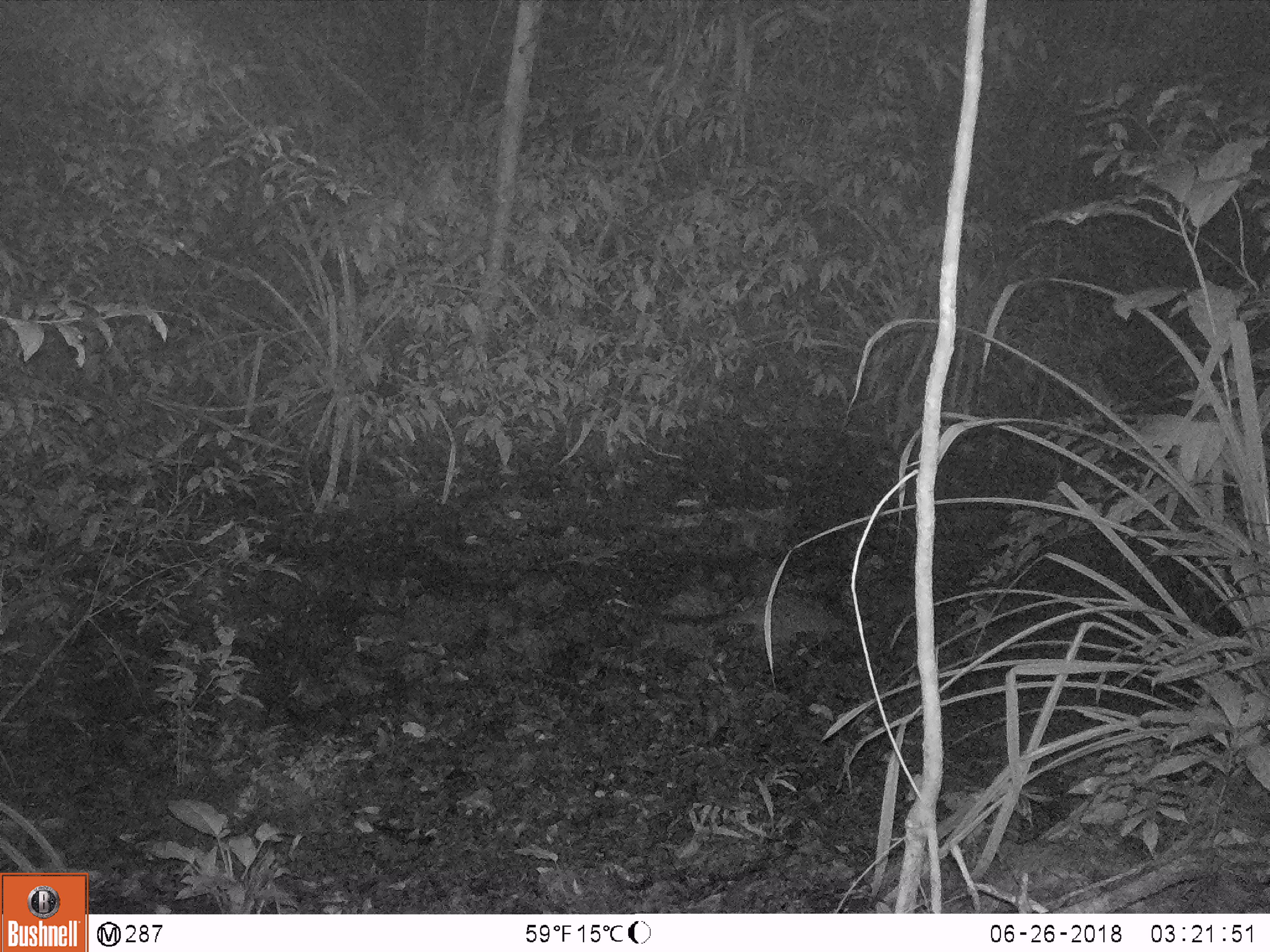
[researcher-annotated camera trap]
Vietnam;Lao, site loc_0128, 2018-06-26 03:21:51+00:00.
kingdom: Animalia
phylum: Chordata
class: Mammalia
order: Artiodactyla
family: Suidae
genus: Sus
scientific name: Sus scrofa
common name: eurasian wild pig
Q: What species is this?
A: Eurasian wild pig (Sus scrofa).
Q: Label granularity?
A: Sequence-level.